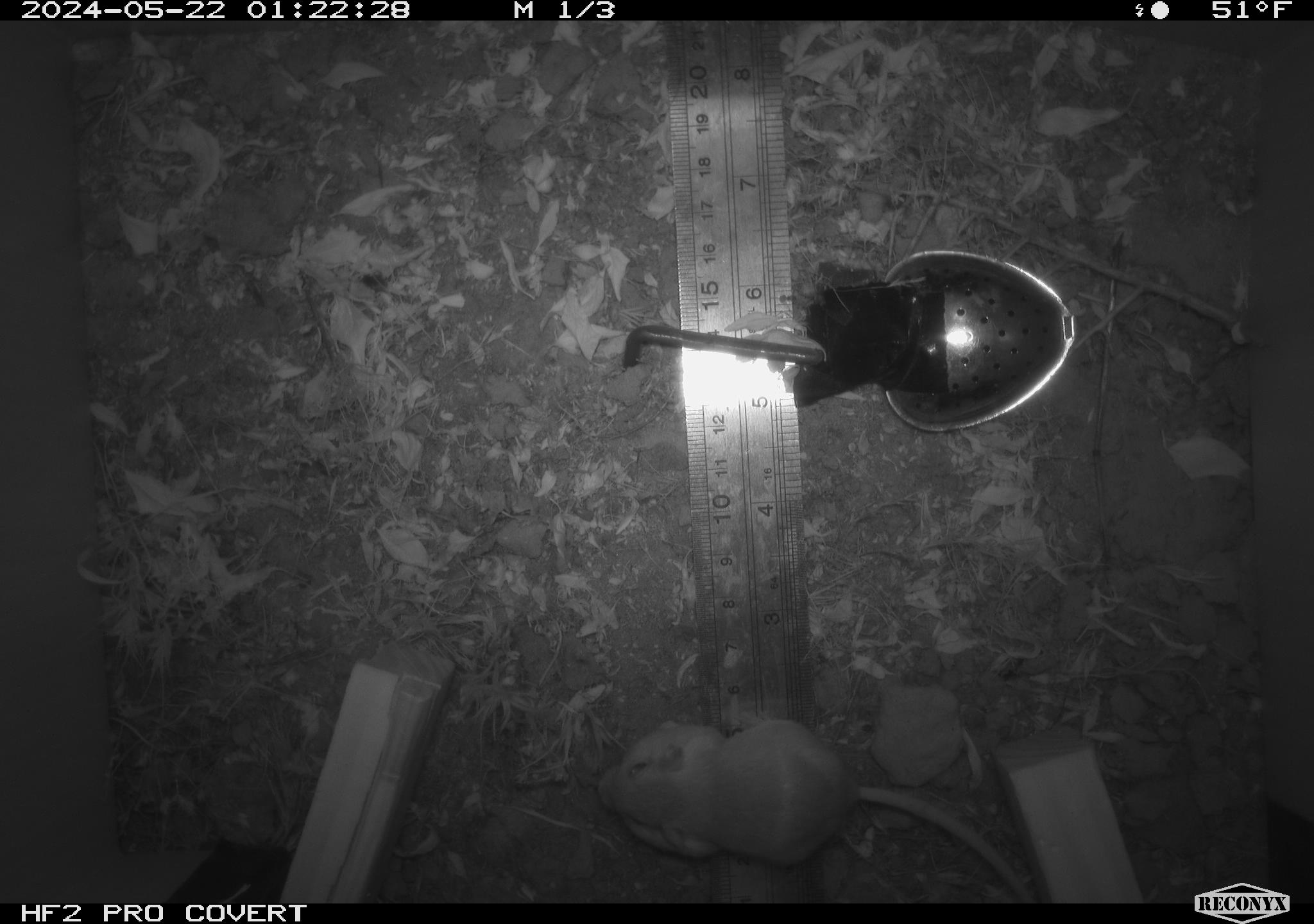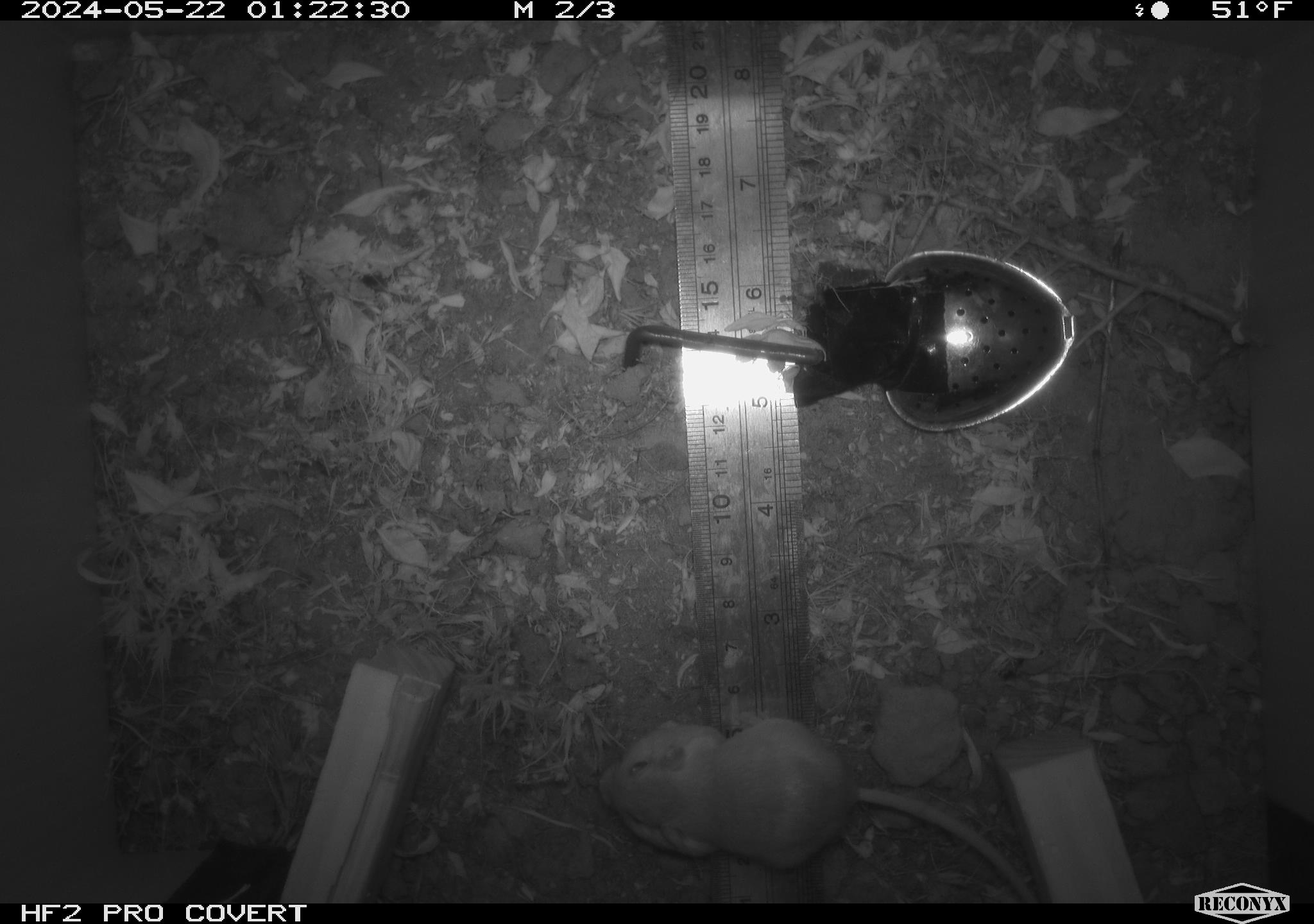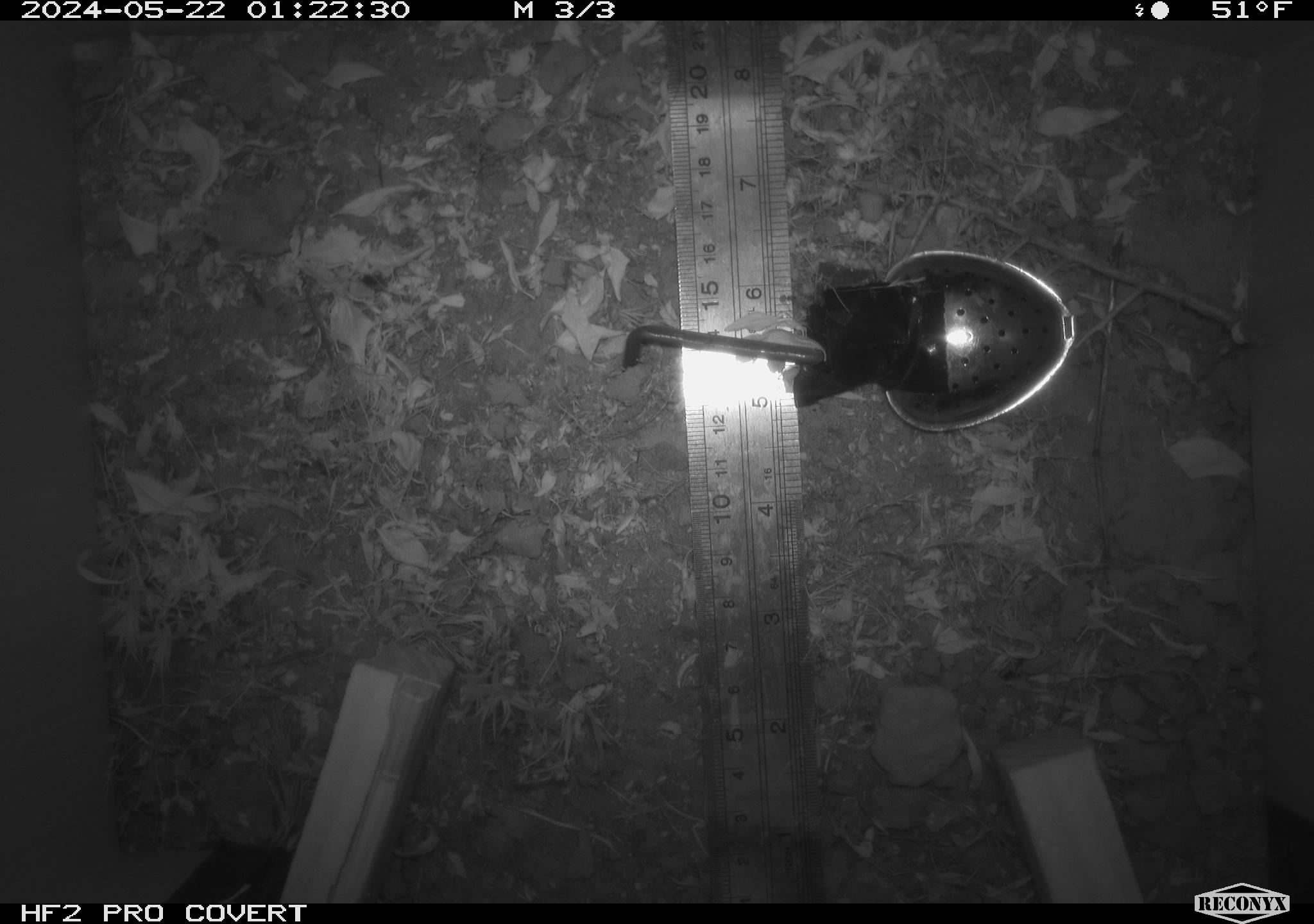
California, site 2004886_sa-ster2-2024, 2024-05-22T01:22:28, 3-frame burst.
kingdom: Animalia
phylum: Chordata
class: Mammalia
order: Rodentia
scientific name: Rodentia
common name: mouse species